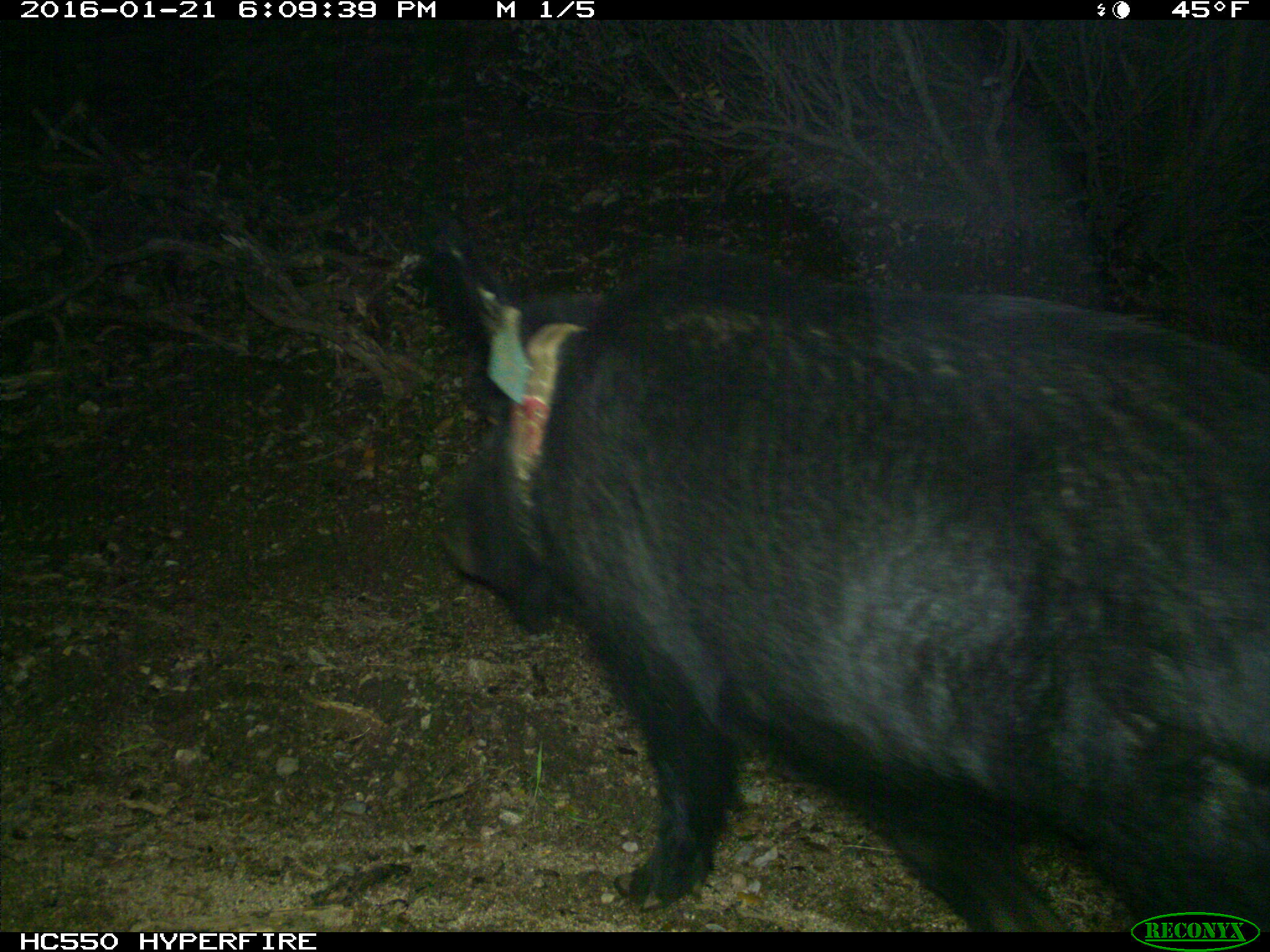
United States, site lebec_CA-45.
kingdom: Animalia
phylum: Chordata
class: Mammalia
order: Artiodactyla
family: Suidae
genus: Sus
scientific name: Sus scrofa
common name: wild boar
Sus scrofa (wild boar).